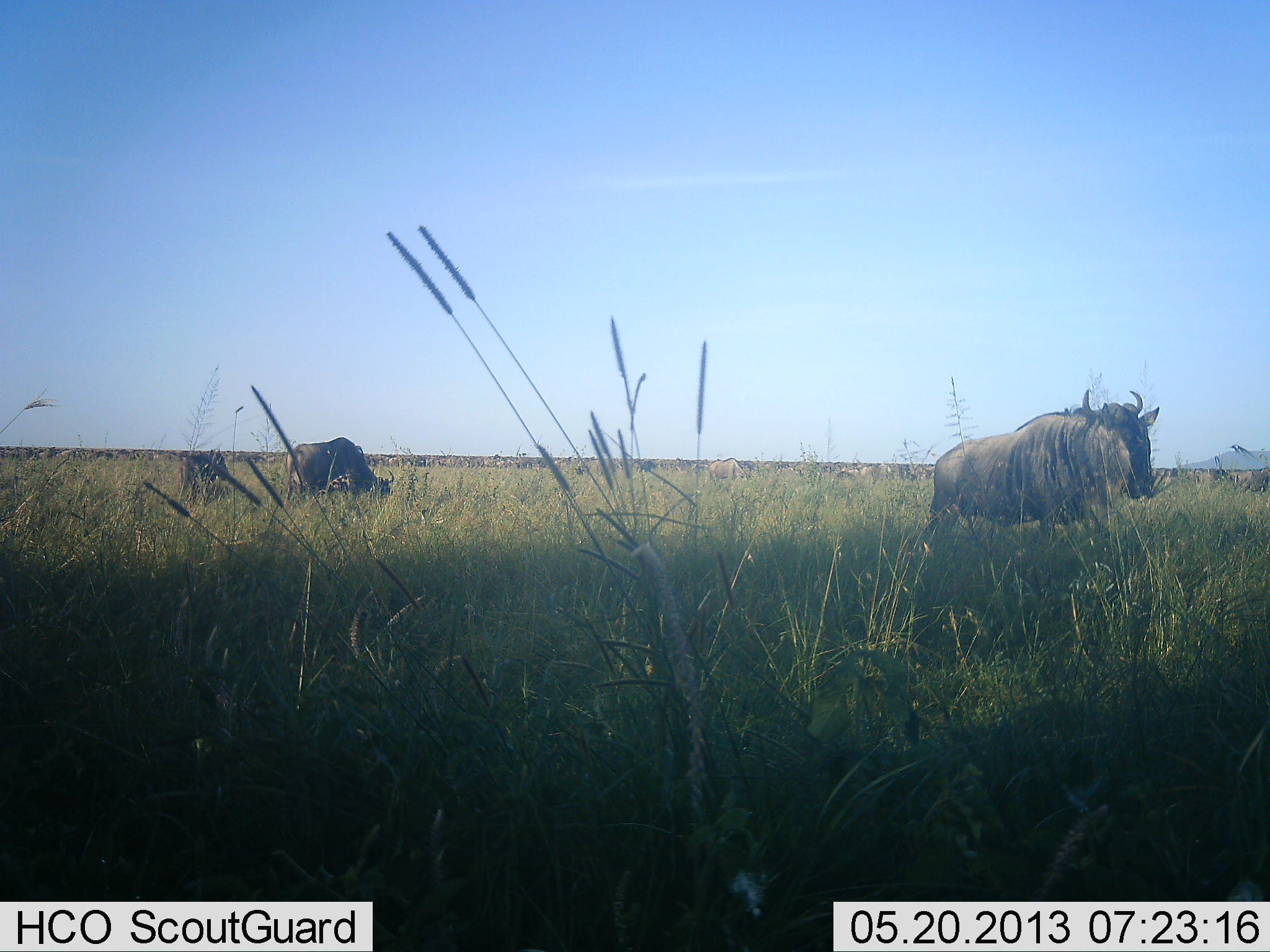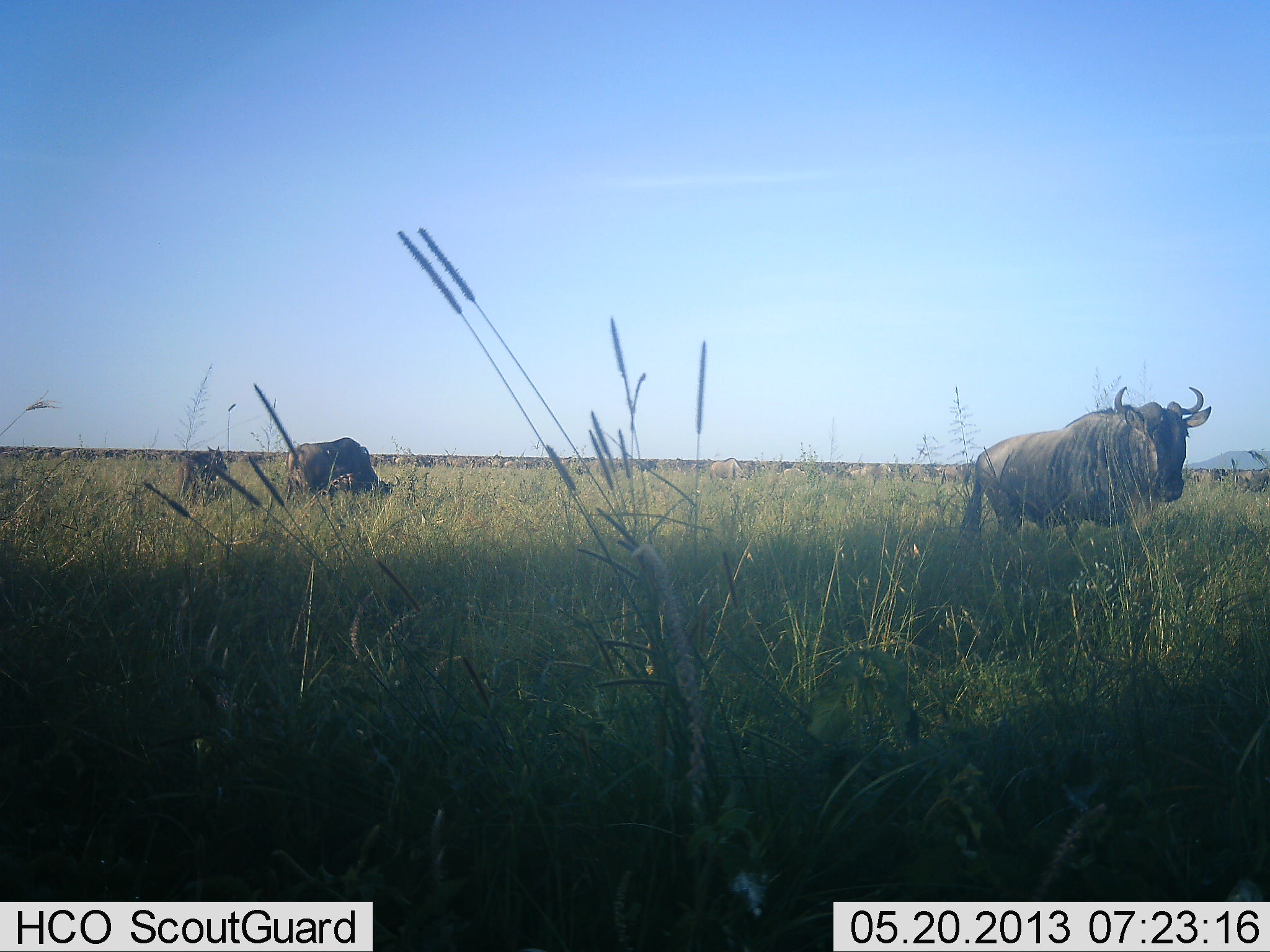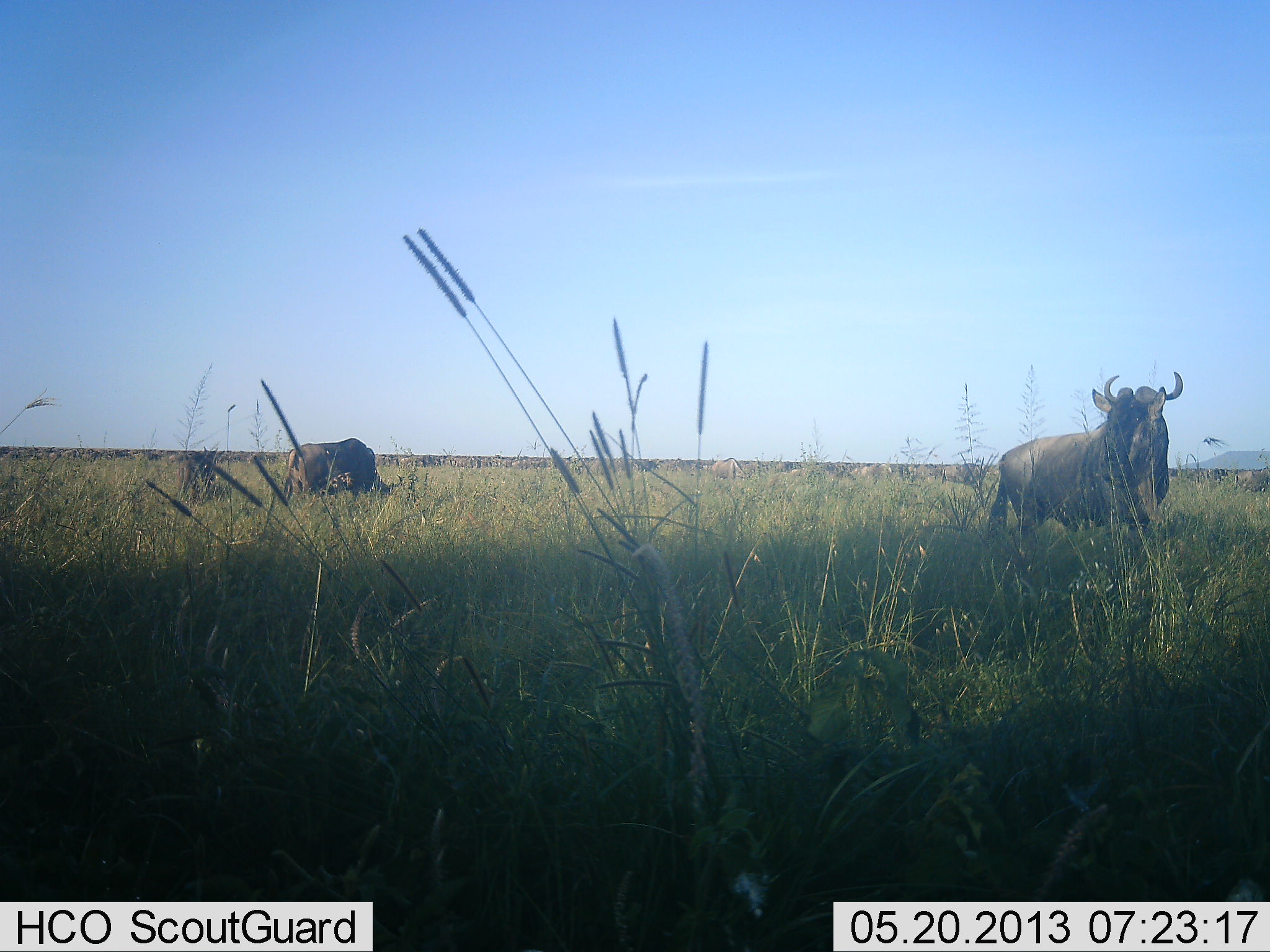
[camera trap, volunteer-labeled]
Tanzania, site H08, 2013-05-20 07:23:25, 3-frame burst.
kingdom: Animalia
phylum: Chordata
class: Mammalia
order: Artiodactyla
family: Bovidae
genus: Connochaetes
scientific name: Connochaetes taurinus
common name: blue wildebeest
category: wildebeest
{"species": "wildebeest (blue wildebeest) (Connochaetes taurinus)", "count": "11-50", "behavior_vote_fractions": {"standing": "50%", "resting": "0%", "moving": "60%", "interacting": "0%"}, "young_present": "10%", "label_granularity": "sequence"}